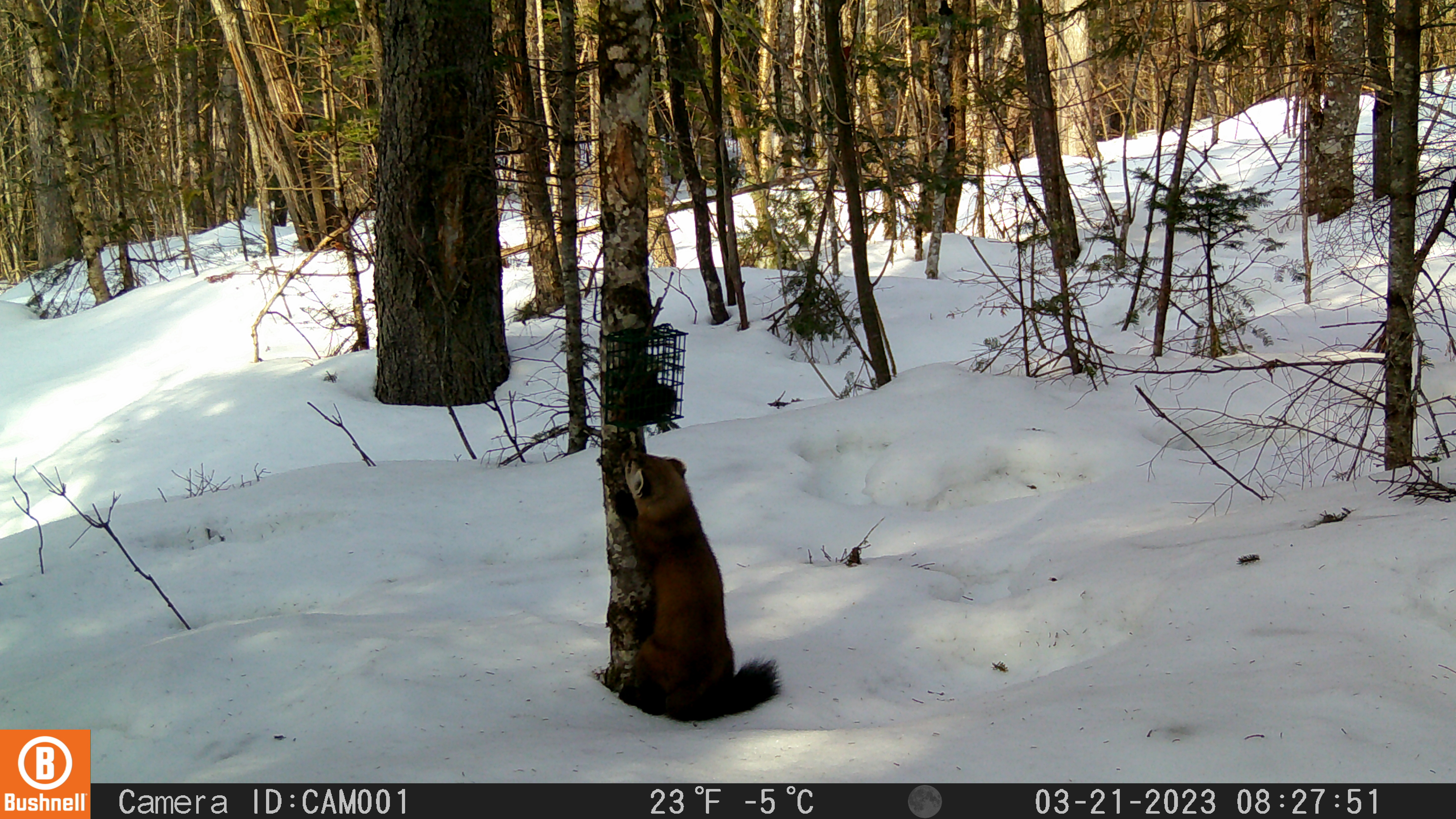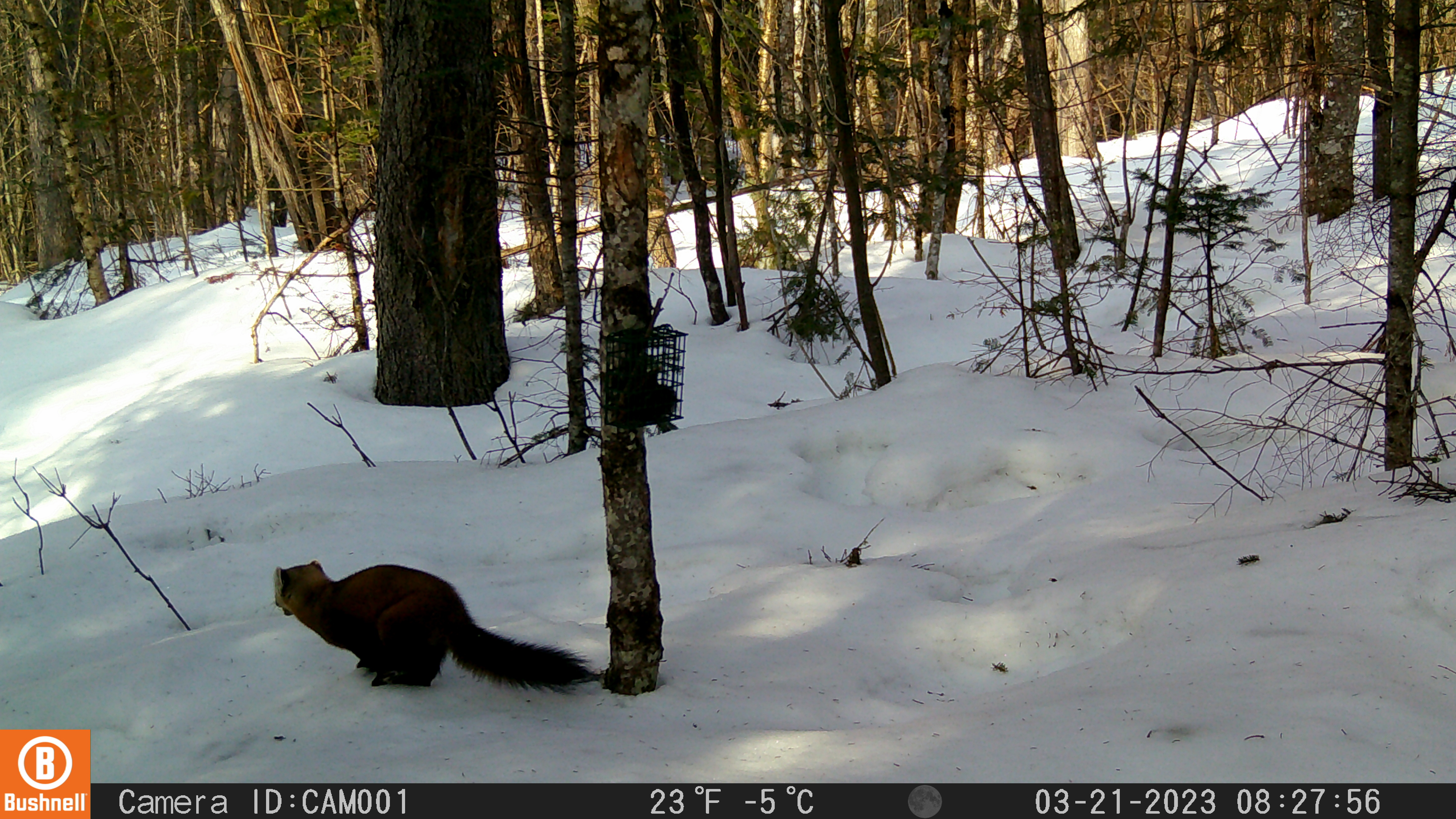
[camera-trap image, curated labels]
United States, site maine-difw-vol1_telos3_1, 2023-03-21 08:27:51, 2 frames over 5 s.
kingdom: Animalia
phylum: Chordata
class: Mammalia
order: Carnivora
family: Mustelidae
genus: Martes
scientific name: Martes americana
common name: american marten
American marten (Martes americana).